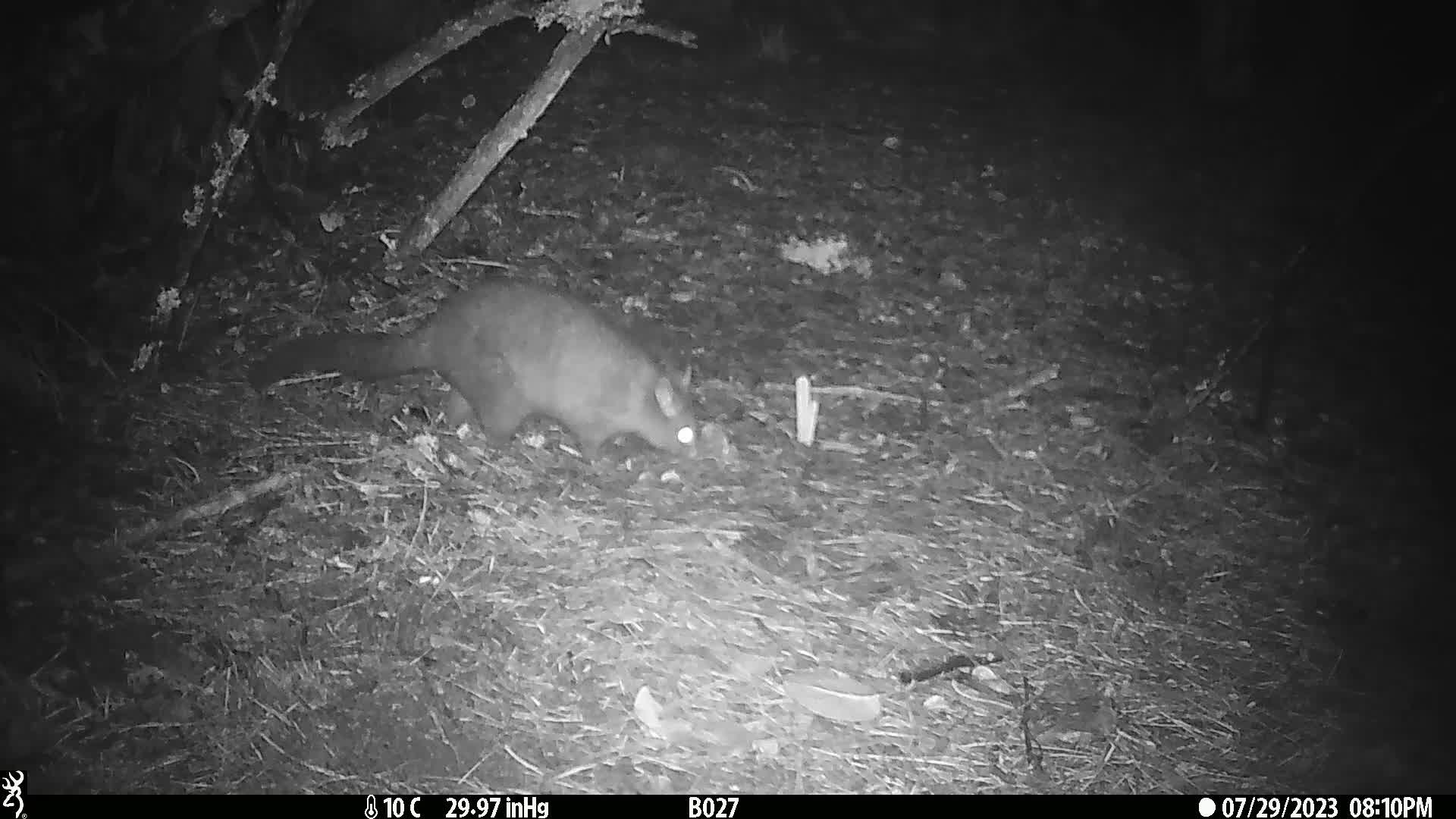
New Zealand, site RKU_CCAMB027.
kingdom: Animalia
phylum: Chordata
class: Mammalia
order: Diprotodontia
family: Phalangeridae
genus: Trichosurus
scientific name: Trichosurus vulpecula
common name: common brushtail possum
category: possum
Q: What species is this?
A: Possum (common brushtail possum) (Trichosurus vulpecula).